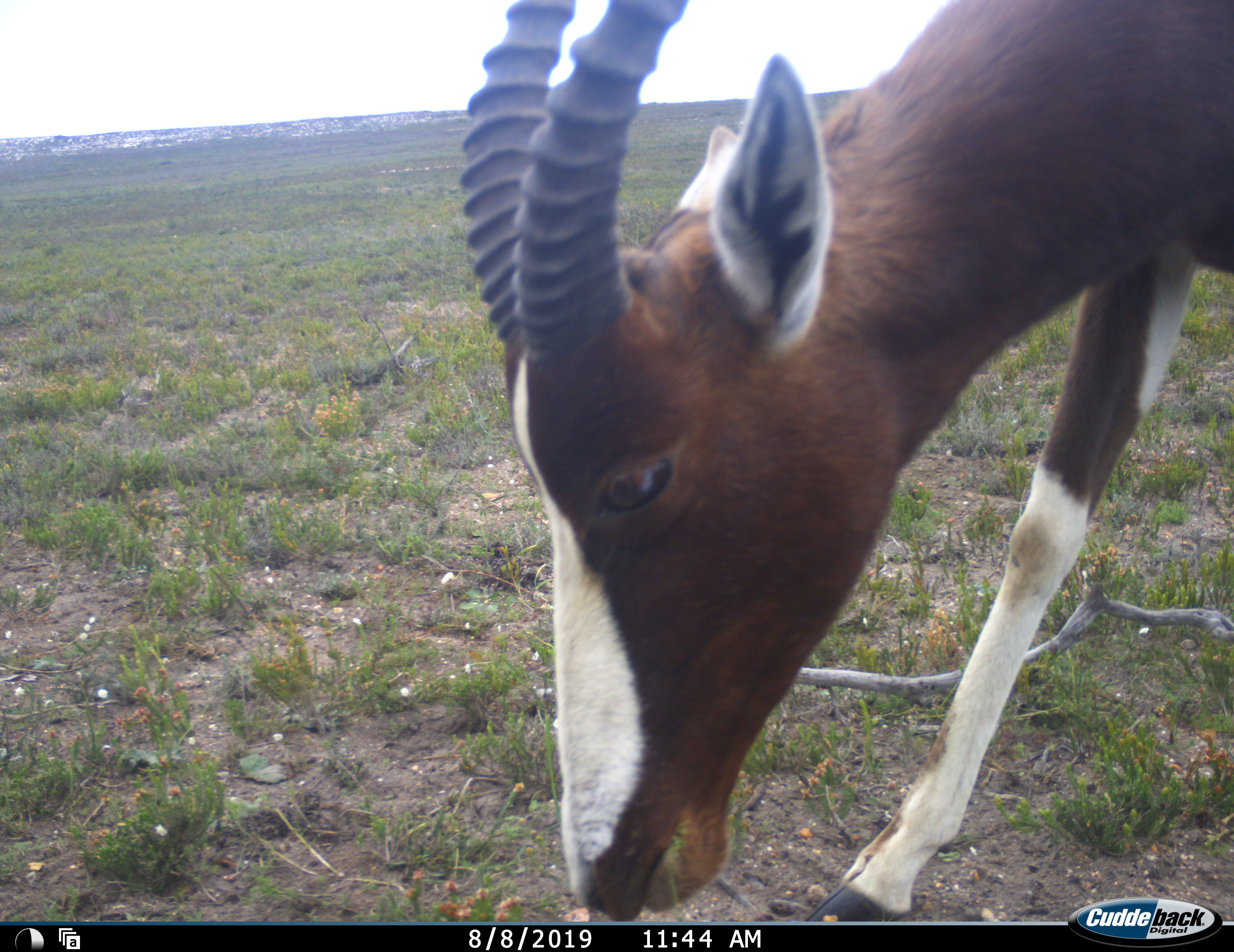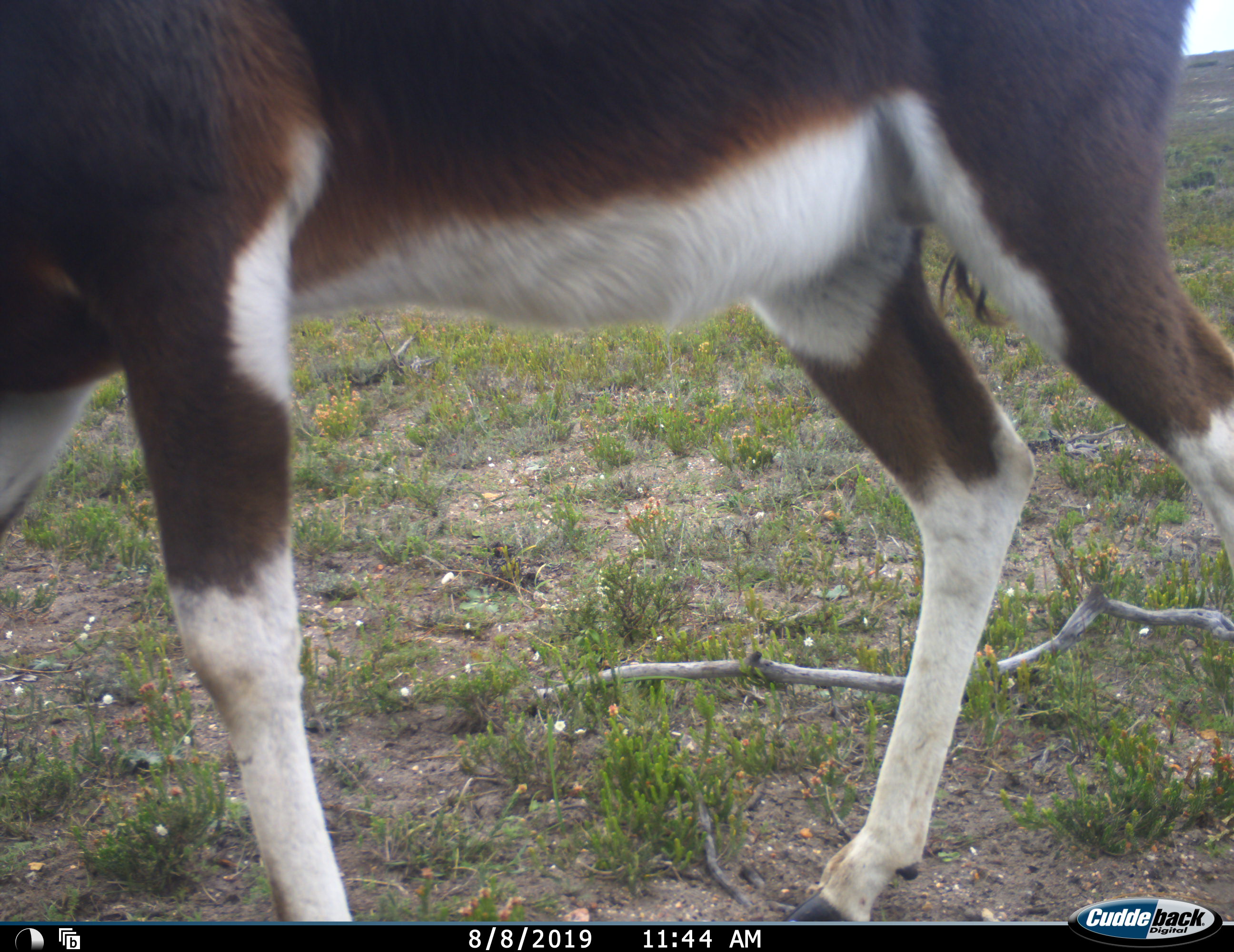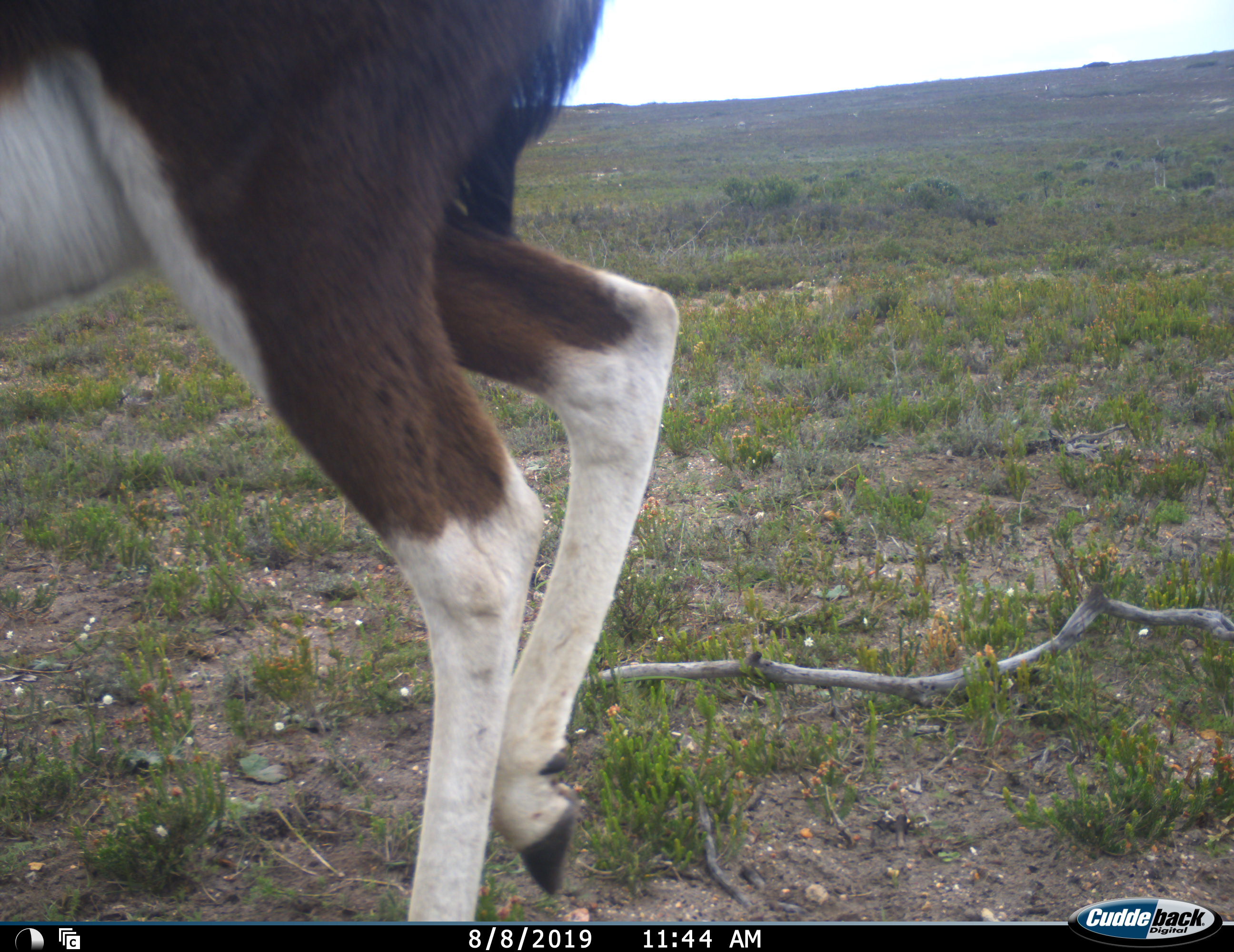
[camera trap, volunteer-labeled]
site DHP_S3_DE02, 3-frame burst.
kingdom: Animalia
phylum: Chordata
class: Mammalia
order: Artiodactyla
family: Bovidae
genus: Damaliscus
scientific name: Damaliscus pygargus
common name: bontebok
Bontebok (Damaliscus pygargus), count 1. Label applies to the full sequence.